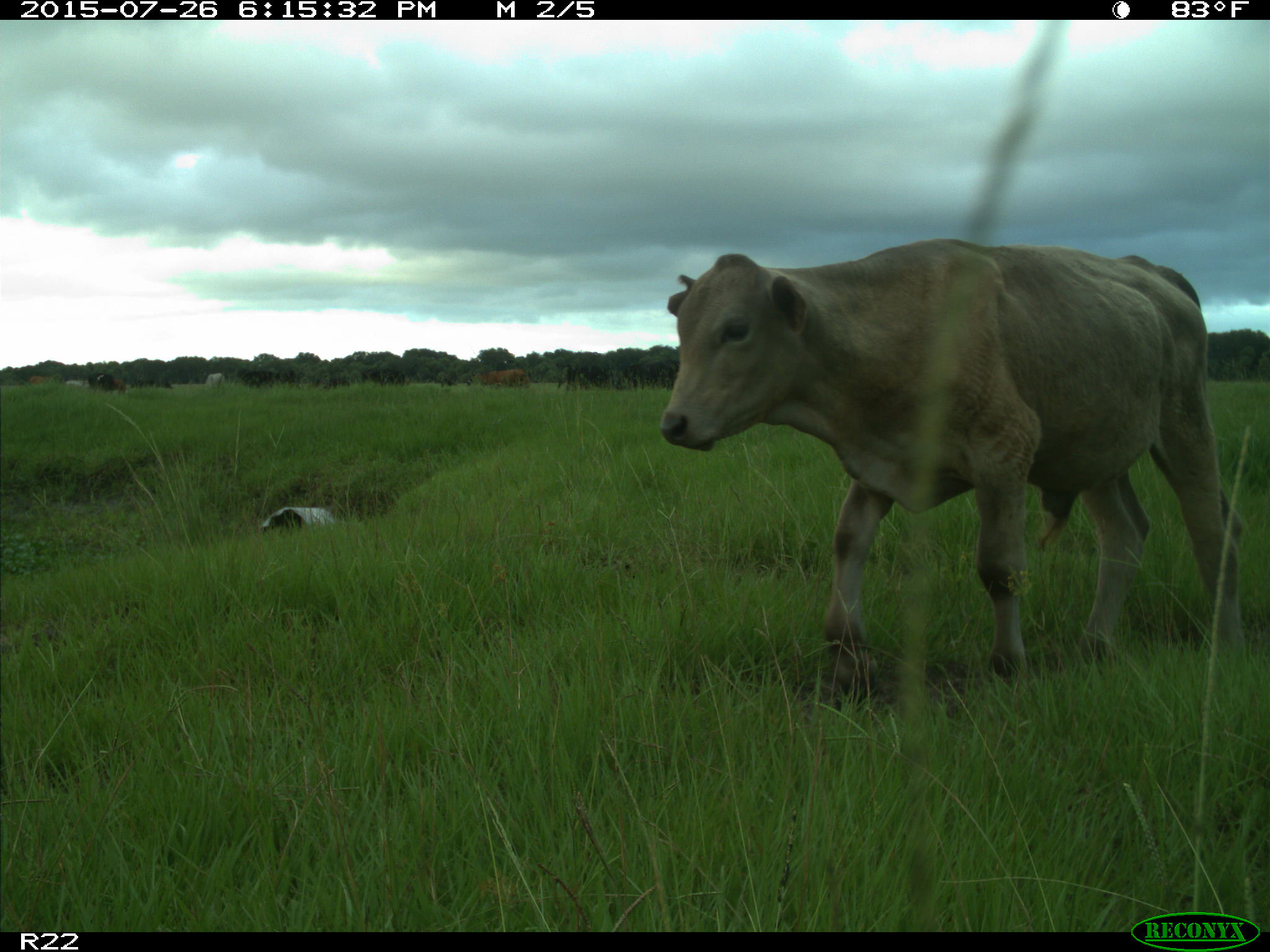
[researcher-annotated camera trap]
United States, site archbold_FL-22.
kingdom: Animalia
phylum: Chordata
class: Mammalia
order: Artiodactyla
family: Bovidae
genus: Bos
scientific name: Bos taurus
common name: domestic cow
Bos taurus (domestic cow).